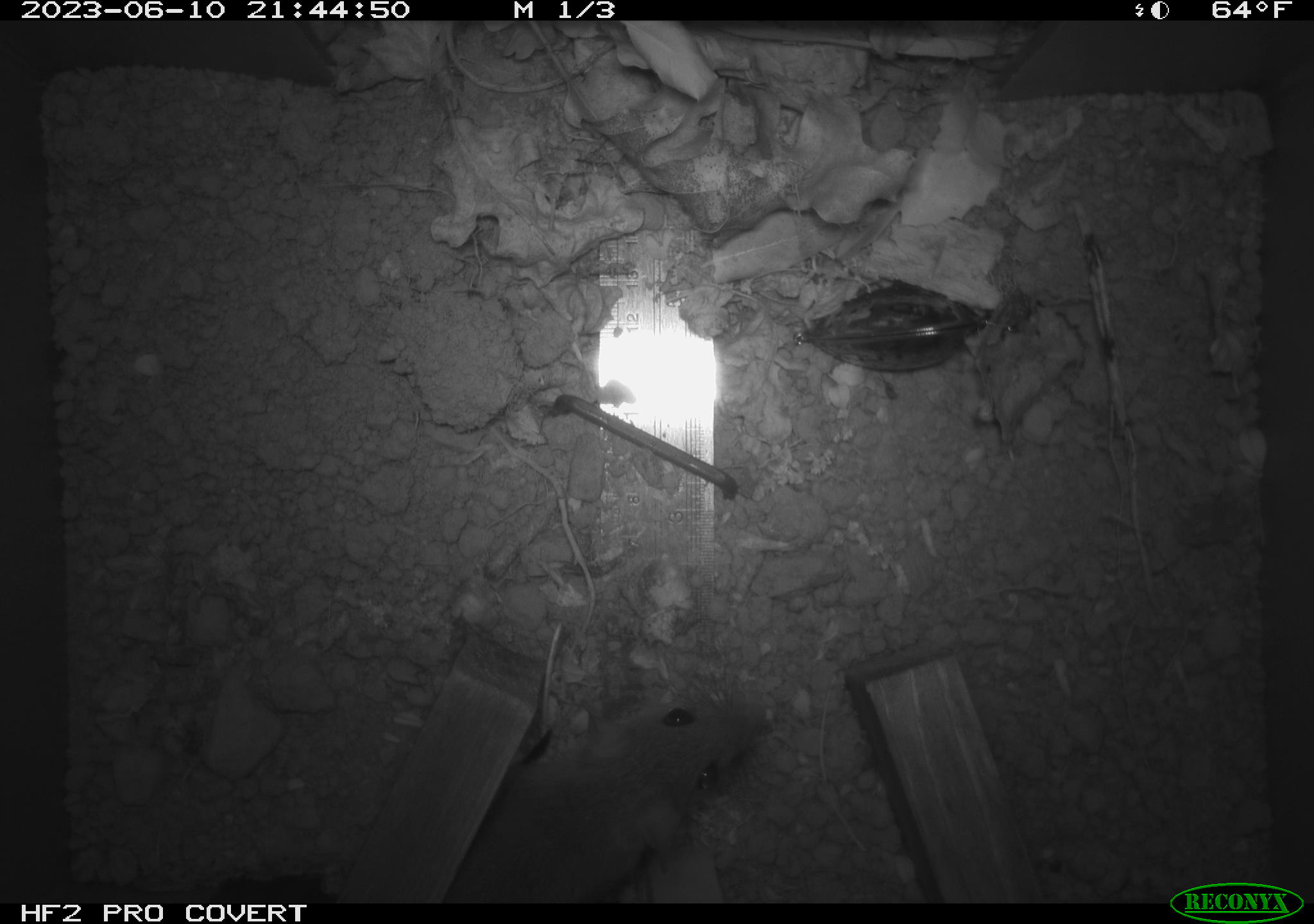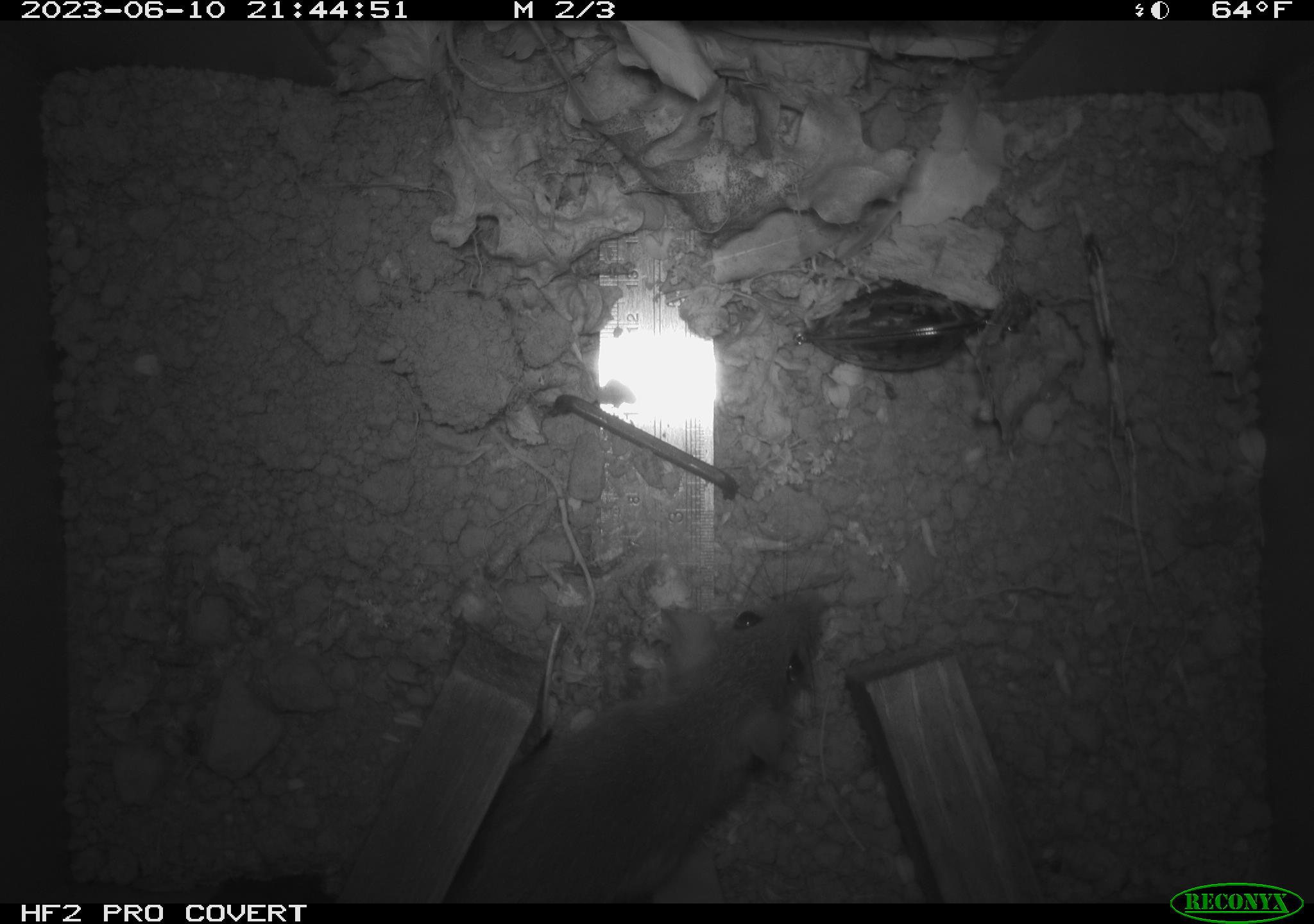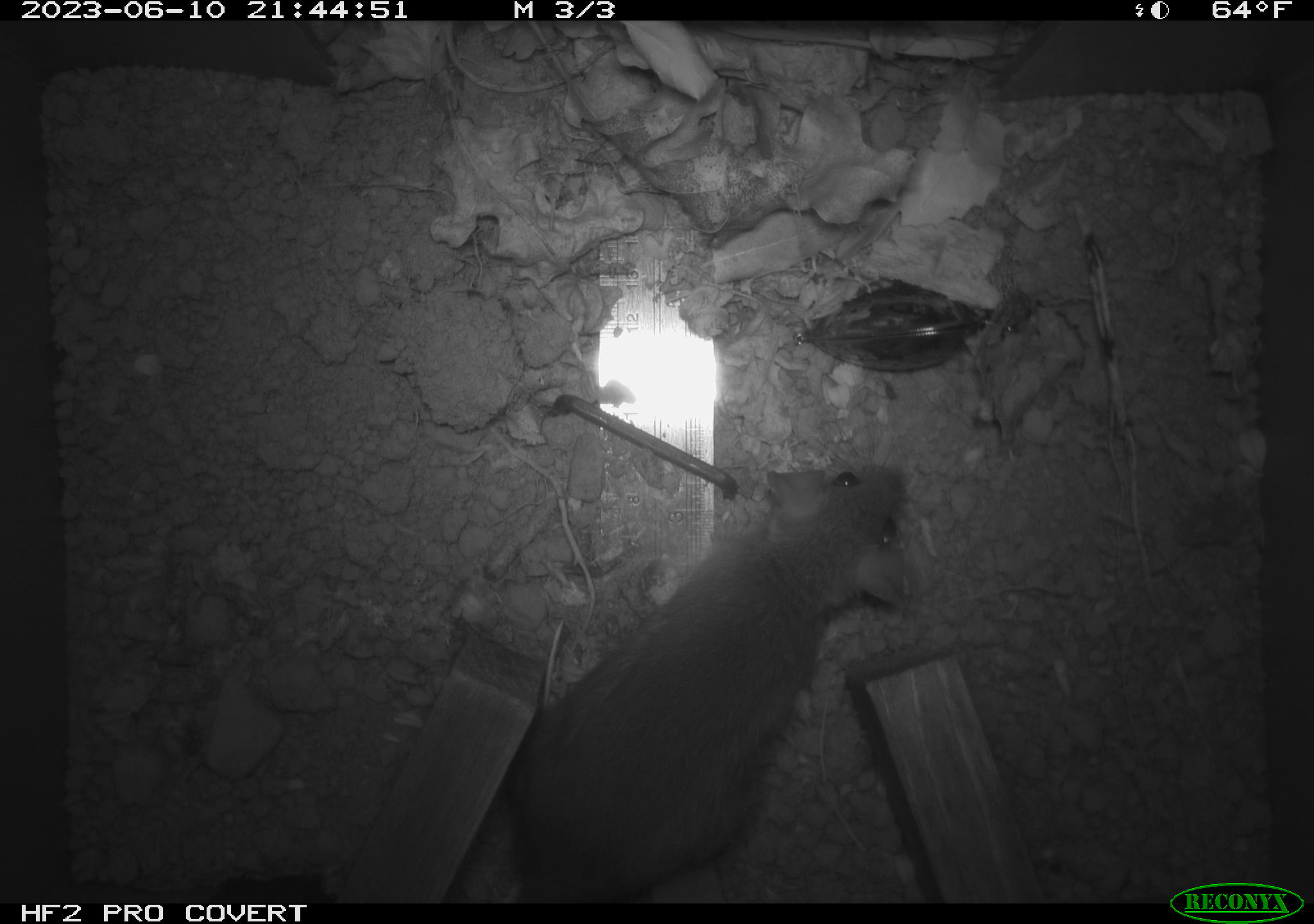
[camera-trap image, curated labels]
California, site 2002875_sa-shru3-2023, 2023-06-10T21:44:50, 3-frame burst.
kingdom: Animalia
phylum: Chordata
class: Mammalia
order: Rodentia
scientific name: Rodentia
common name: mouse species